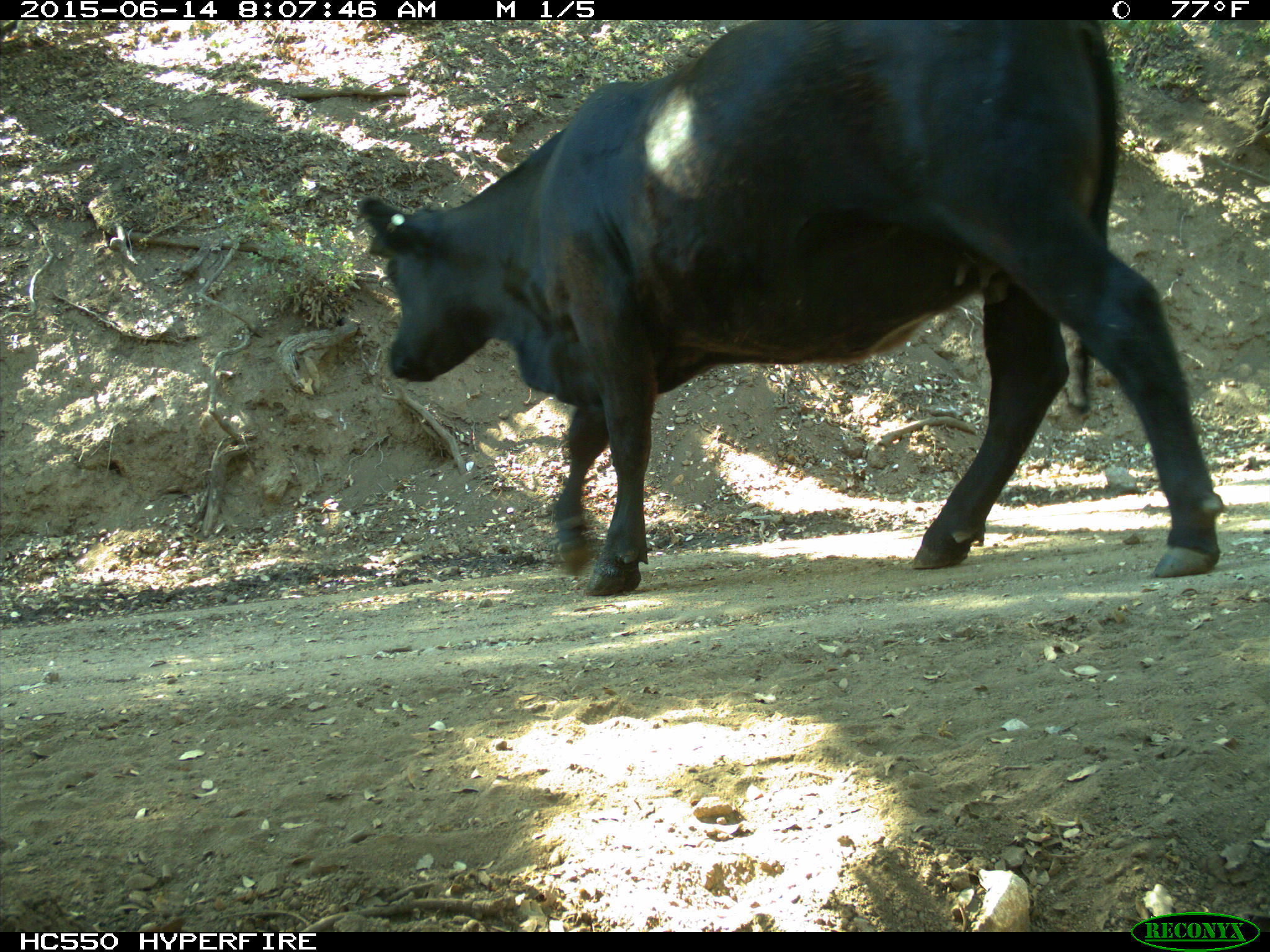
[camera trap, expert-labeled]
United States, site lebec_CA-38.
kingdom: Animalia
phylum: Chordata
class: Mammalia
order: Artiodactyla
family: Bovidae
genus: Bos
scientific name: Bos taurus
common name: domestic cow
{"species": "Bos taurus (domestic cow)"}